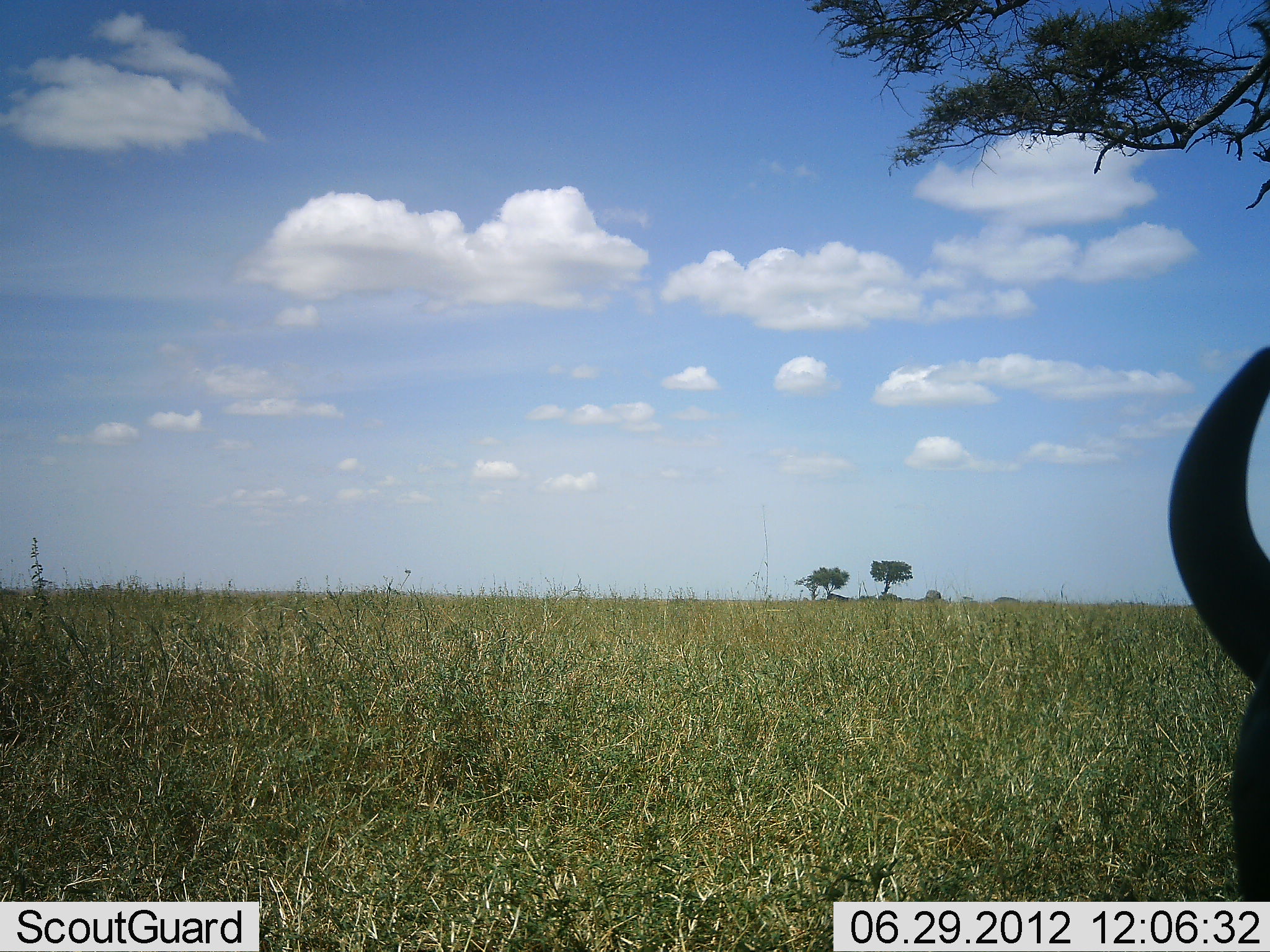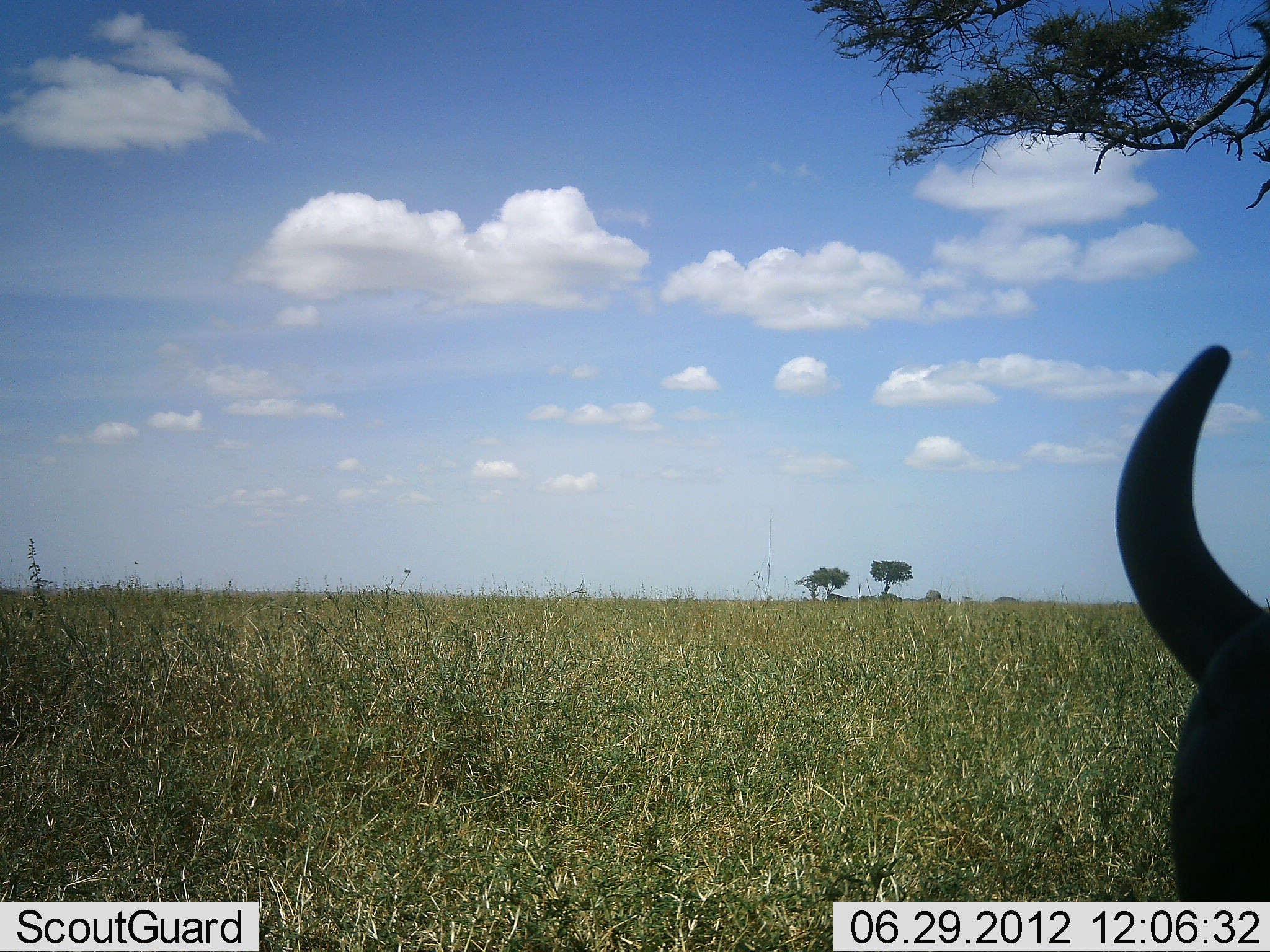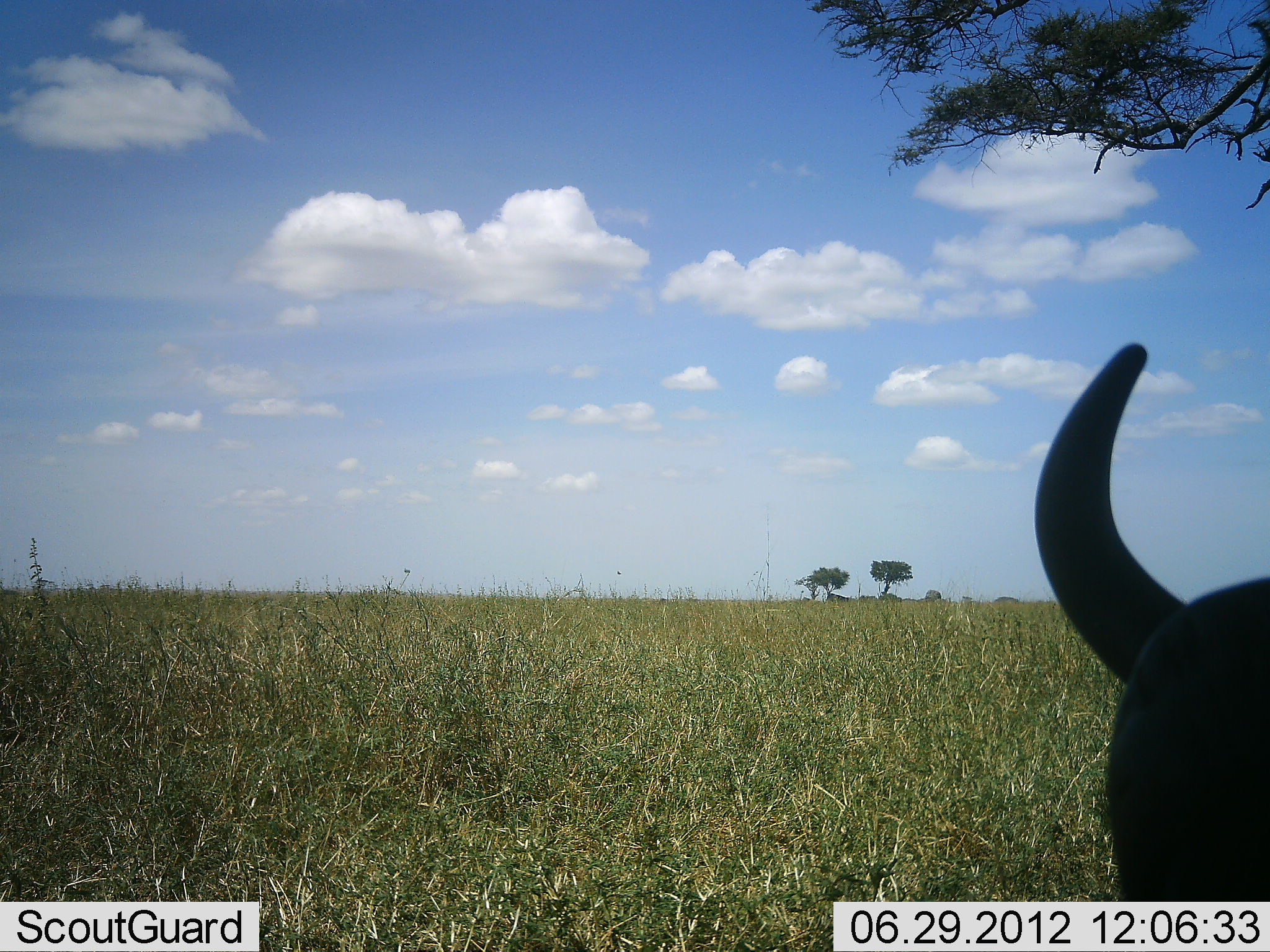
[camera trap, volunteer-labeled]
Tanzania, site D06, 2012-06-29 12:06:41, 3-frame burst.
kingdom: Animalia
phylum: Chordata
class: Mammalia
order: Artiodactyla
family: Bovidae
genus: Connochaetes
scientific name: Connochaetes taurinus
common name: blue wildebeest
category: wildebeest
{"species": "wildebeest (blue wildebeest) (Connochaetes taurinus)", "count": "1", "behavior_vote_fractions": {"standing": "50%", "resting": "40%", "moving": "0%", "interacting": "10%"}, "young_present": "0%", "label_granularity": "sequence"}